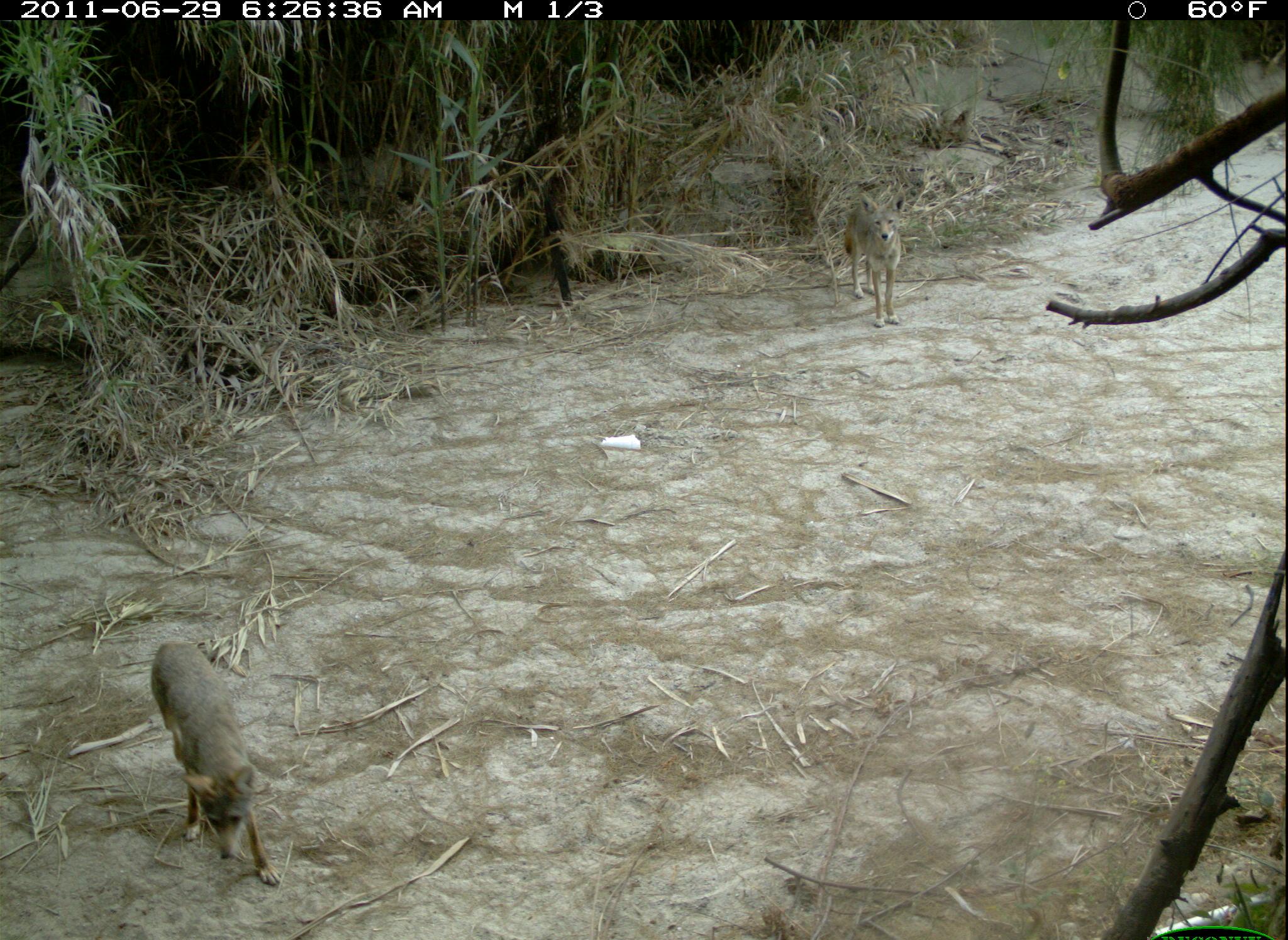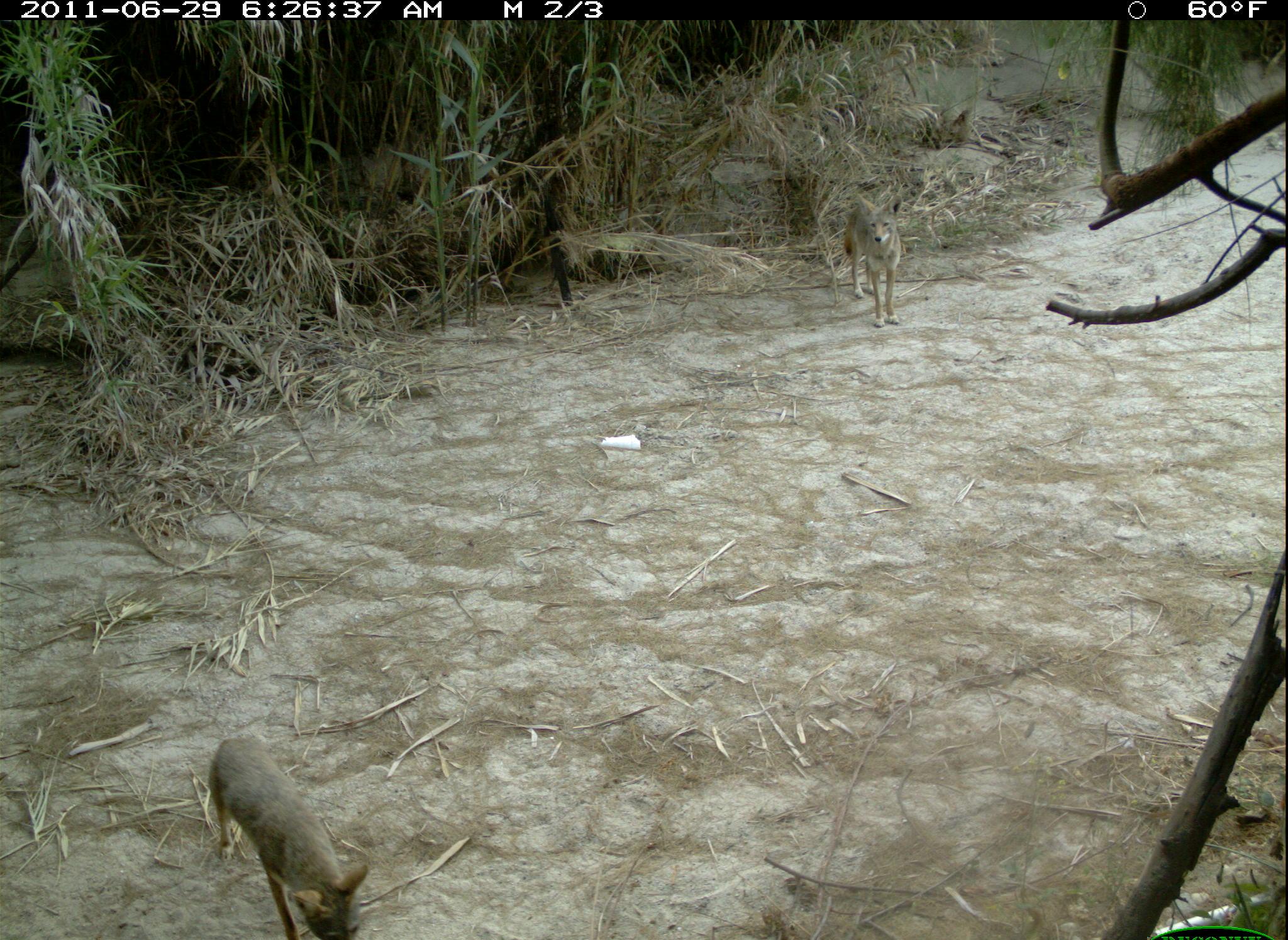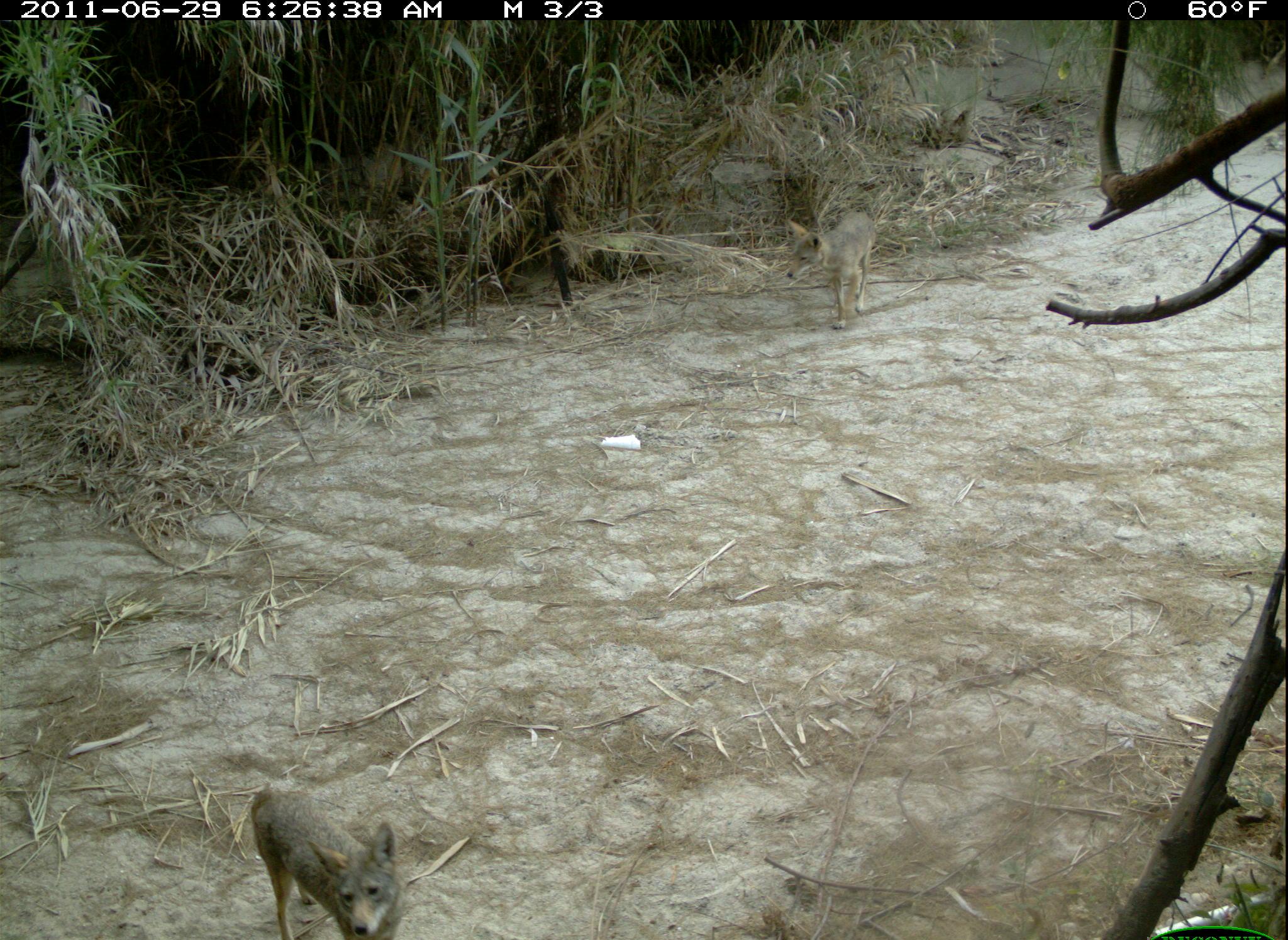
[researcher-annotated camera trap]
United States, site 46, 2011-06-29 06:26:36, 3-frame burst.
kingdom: Animalia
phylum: Chordata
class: Mammalia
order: Carnivora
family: Canidae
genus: Canis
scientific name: Canis latrans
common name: coyote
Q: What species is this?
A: Coyote (Canis latrans).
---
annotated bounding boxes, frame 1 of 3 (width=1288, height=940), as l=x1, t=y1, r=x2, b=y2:
coyote: l=127, t=614, r=346, b=905; l=836, t=171, r=923, b=341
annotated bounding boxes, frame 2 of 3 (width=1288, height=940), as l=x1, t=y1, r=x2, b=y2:
coyote: l=204, t=726, r=382, b=940; l=829, t=171, r=921, b=327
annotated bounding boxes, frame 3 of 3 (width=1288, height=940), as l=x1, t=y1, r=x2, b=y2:
coyote: l=235, t=773, r=427, b=940; l=773, t=205, r=886, b=338